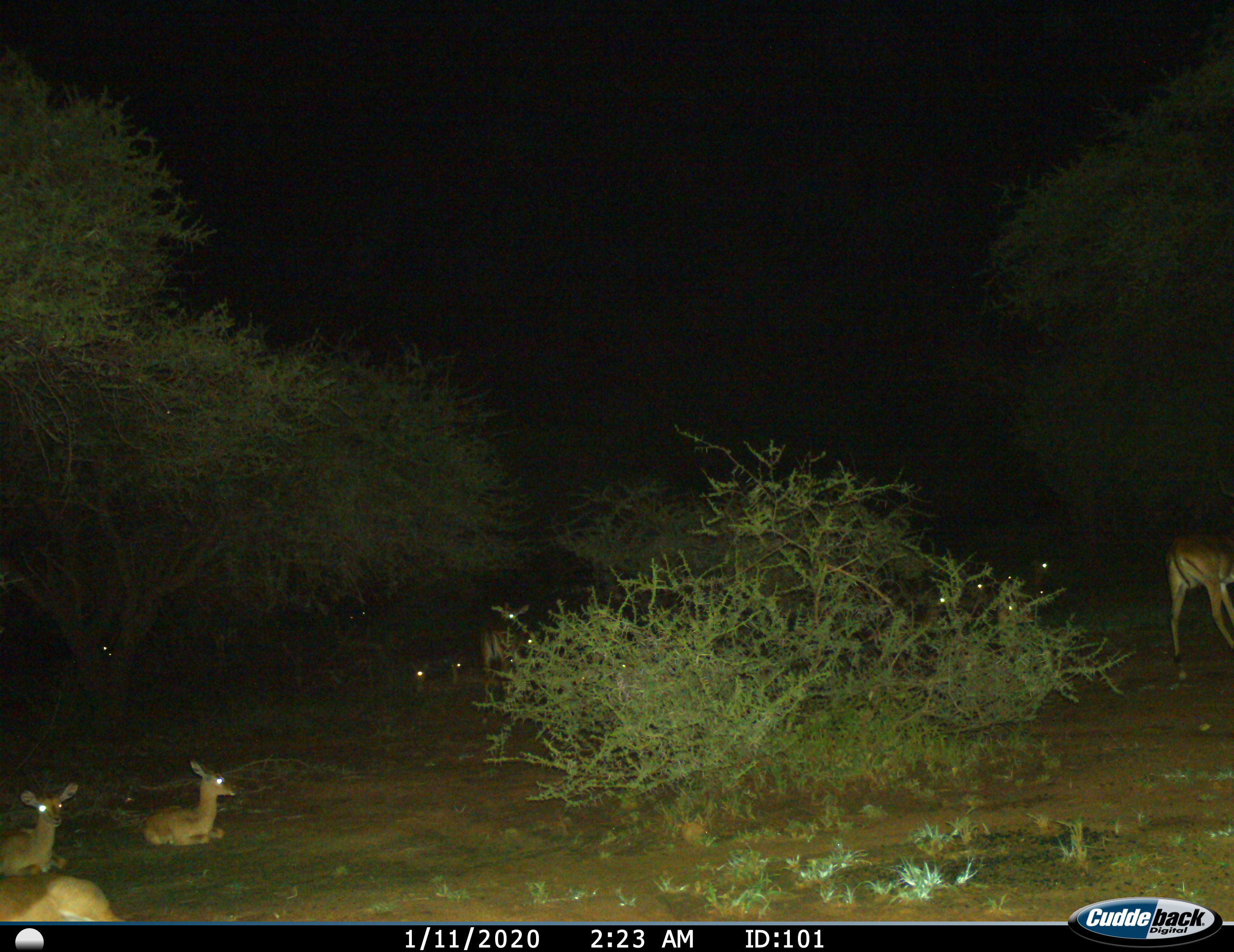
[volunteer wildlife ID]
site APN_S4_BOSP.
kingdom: Animalia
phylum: Chordata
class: Mammalia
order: Artiodactyla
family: Bovidae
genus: Aepyceros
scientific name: Aepyceros melampus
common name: impala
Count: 11-50.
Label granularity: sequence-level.